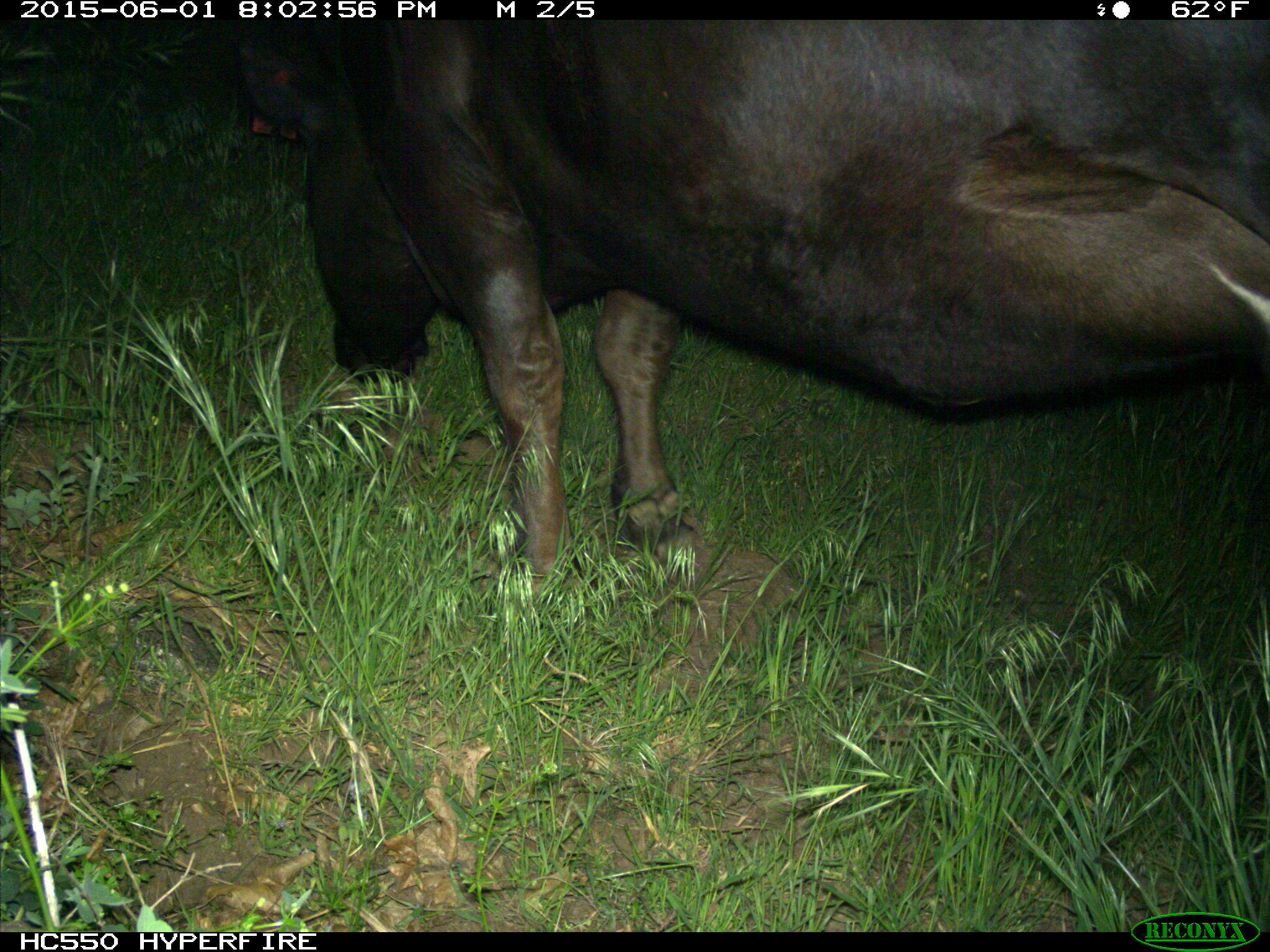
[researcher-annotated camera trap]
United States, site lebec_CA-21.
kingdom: Animalia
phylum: Chordata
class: Mammalia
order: Artiodactyla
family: Bovidae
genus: Bos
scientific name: Bos taurus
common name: domestic cow